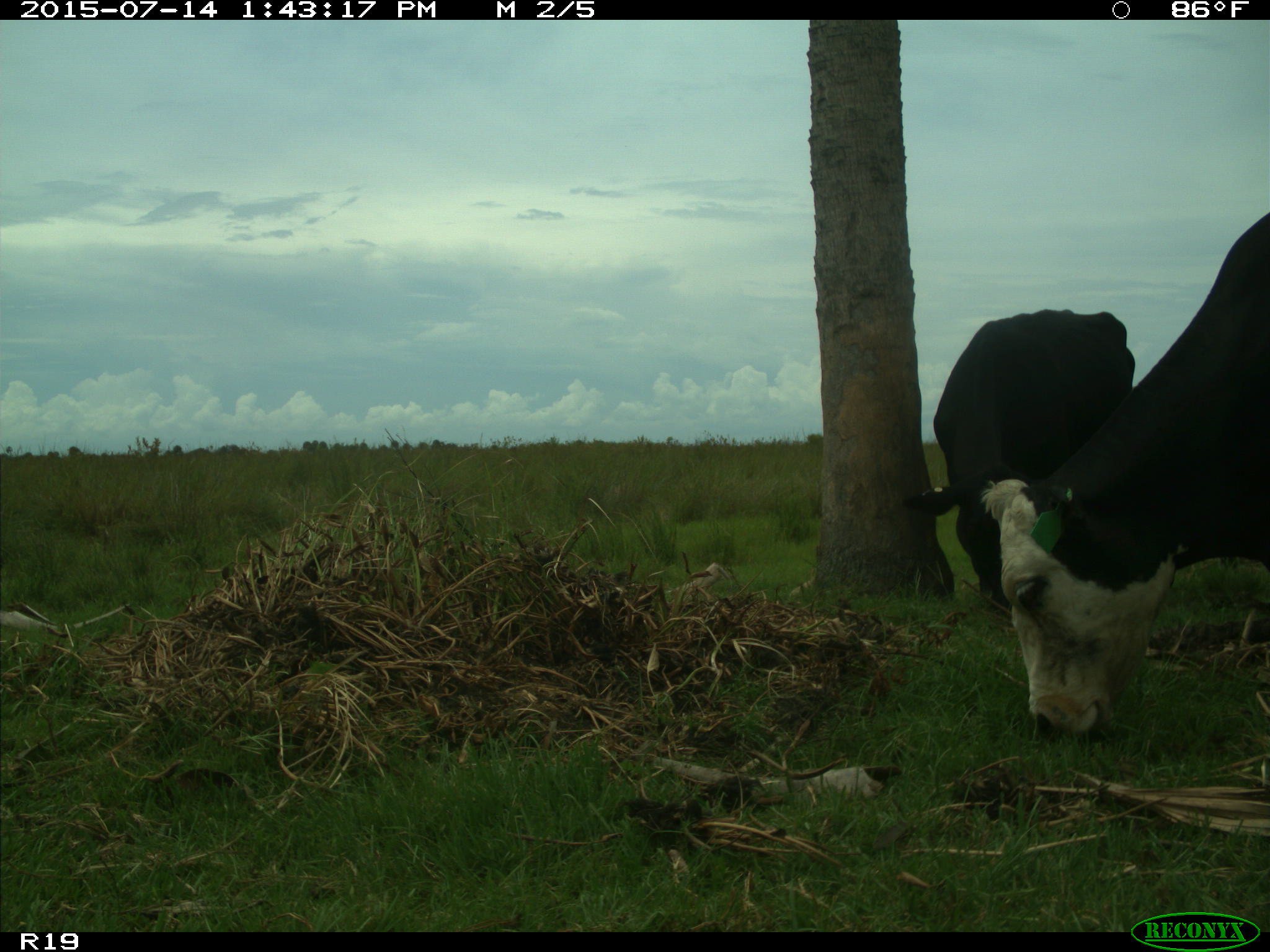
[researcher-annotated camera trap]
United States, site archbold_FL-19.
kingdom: Animalia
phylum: Chordata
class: Mammalia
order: Artiodactyla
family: Bovidae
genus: Bos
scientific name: Bos taurus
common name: domestic cow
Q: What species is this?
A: Bos taurus (domestic cow).